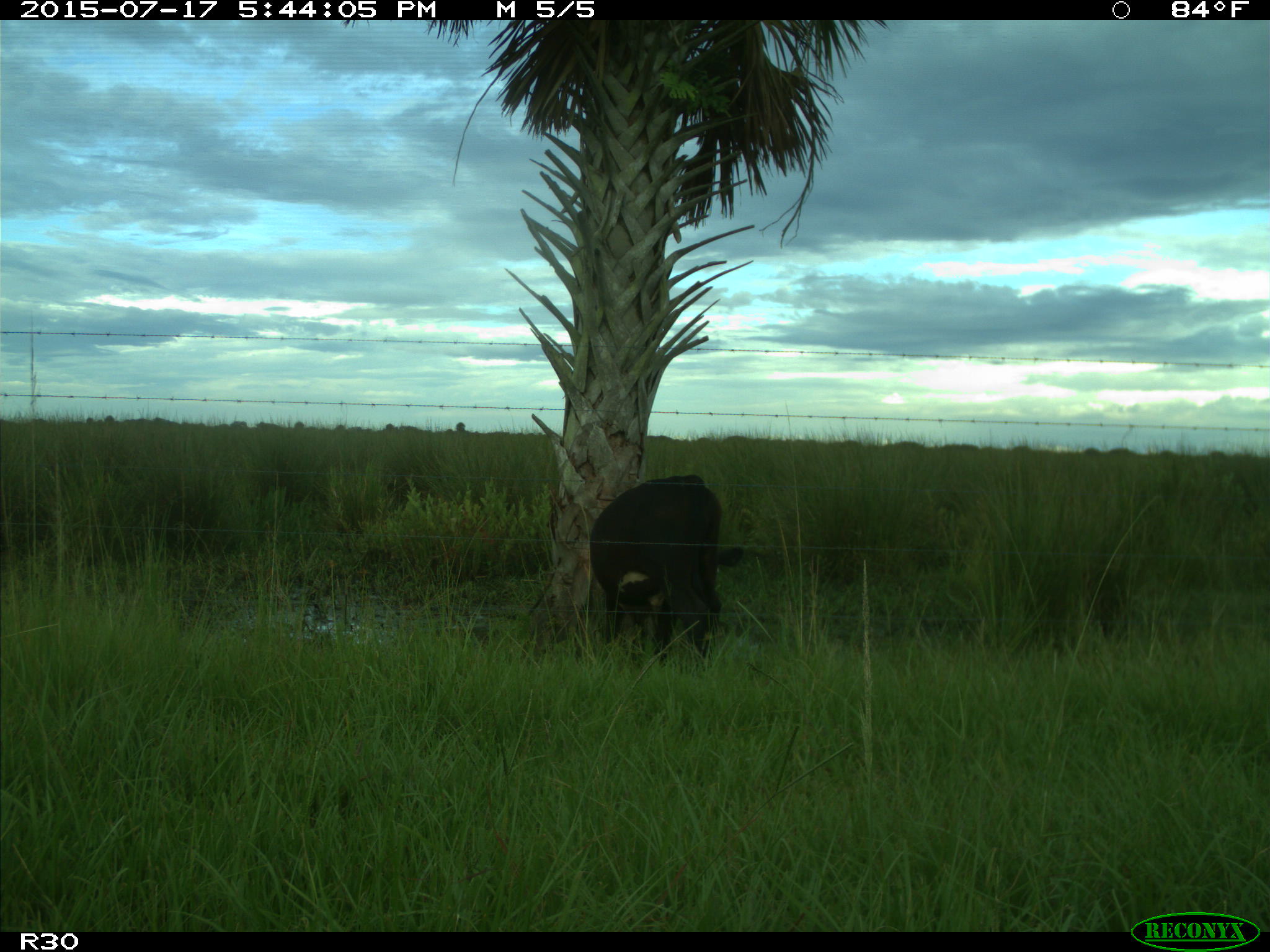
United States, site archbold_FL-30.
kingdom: Animalia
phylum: Chordata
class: Mammalia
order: Artiodactyla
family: Bovidae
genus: Bos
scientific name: Bos taurus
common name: domestic cow